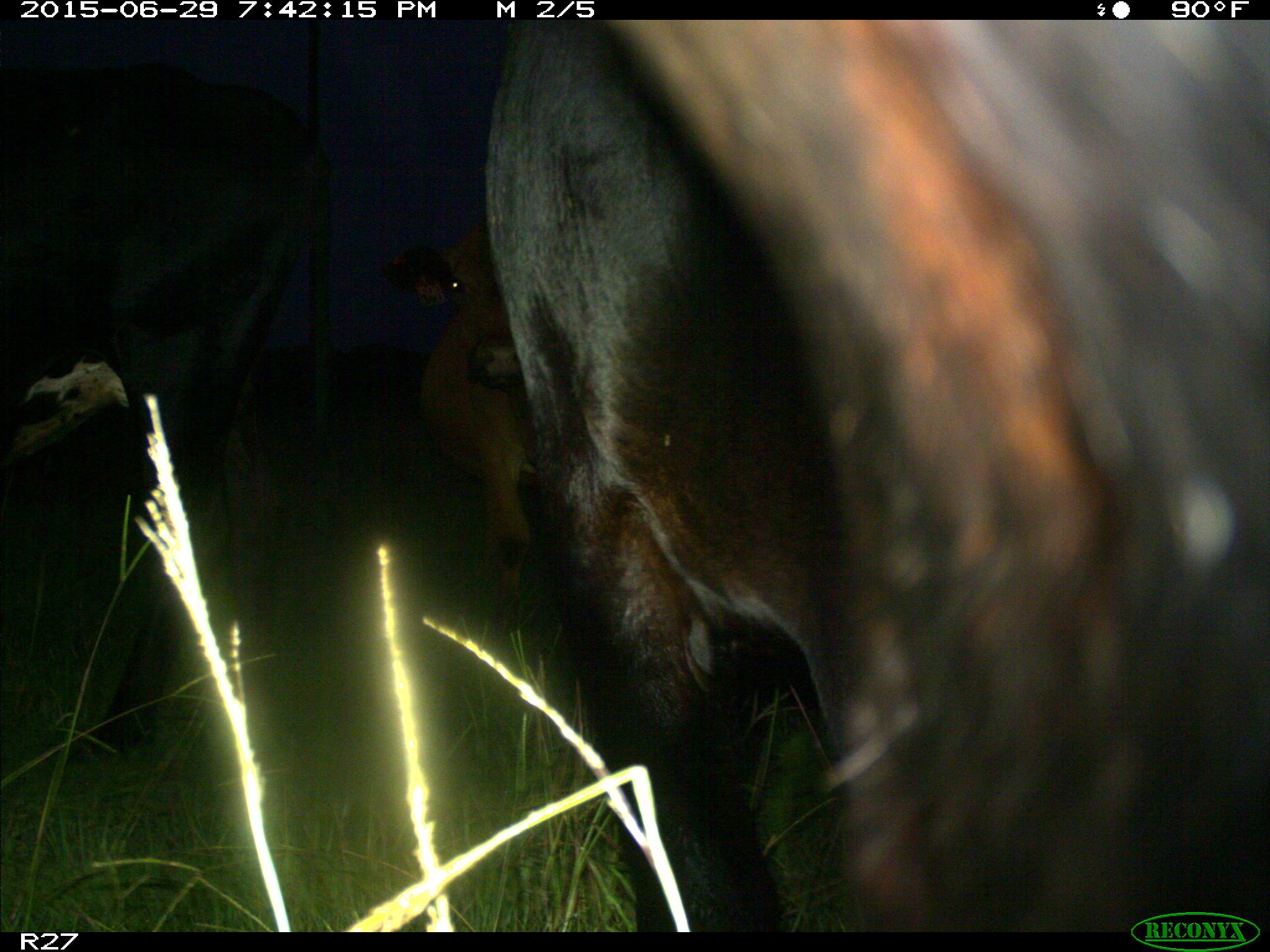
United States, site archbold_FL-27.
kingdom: Animalia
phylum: Chordata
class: Mammalia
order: Artiodactyla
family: Bovidae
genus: Bos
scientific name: Bos taurus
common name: domestic cow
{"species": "Bos taurus (domestic cow)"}